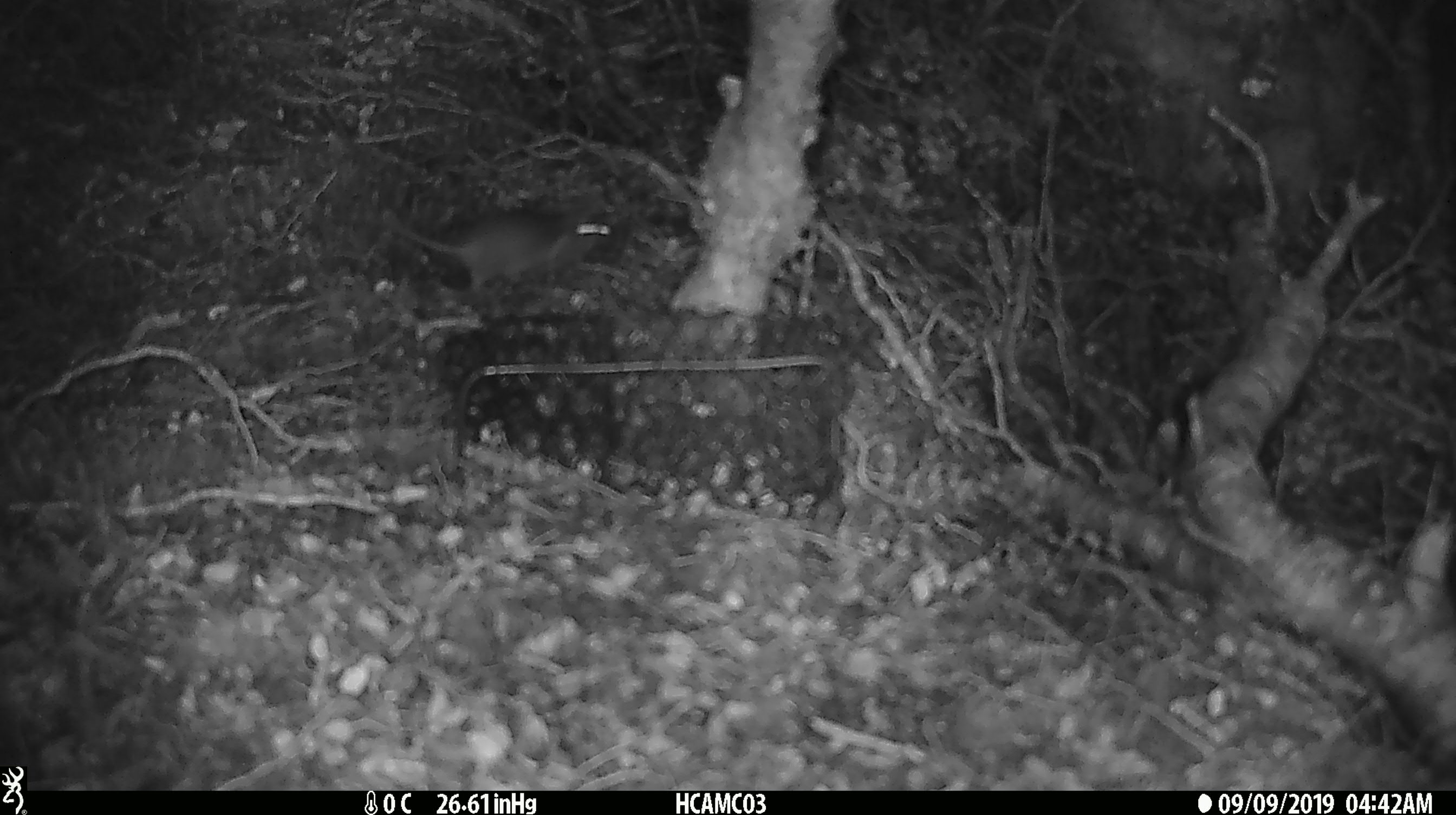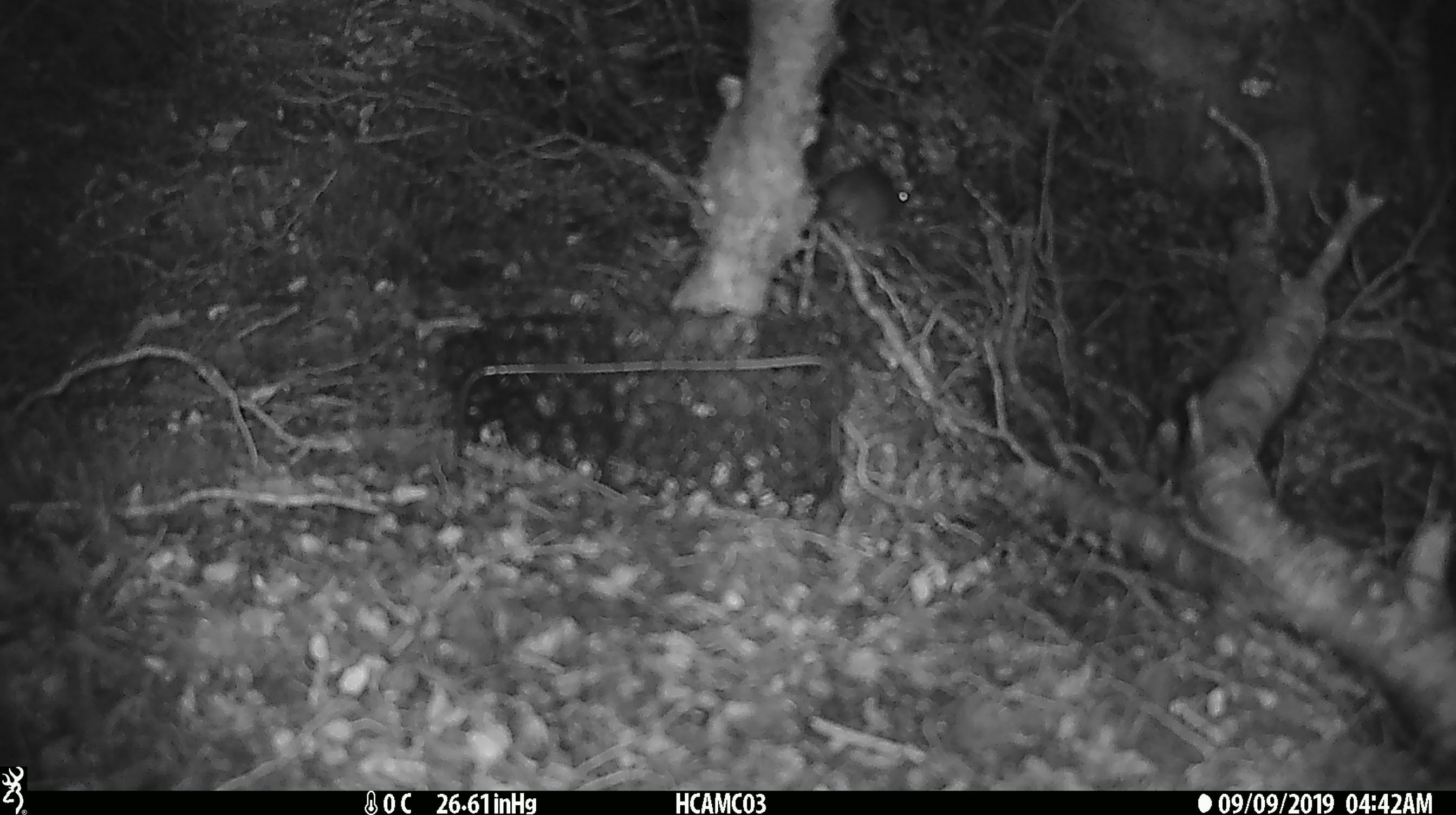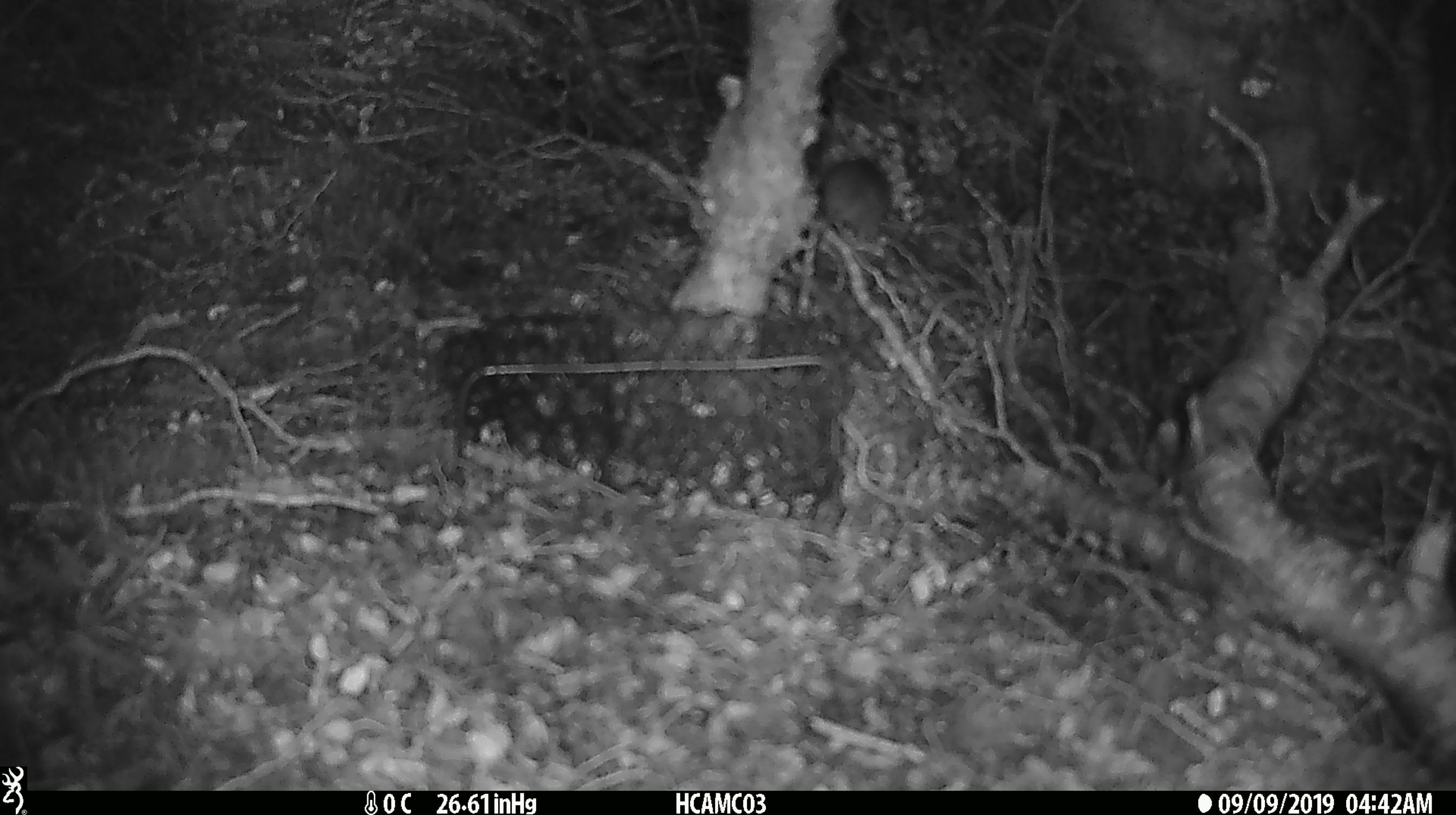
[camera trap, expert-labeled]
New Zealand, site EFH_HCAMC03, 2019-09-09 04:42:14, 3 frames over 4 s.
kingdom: Animalia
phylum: Chordata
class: Mammalia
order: Rodentia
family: Muridae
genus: Mus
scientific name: Mus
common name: mouse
Mouse (Mus).